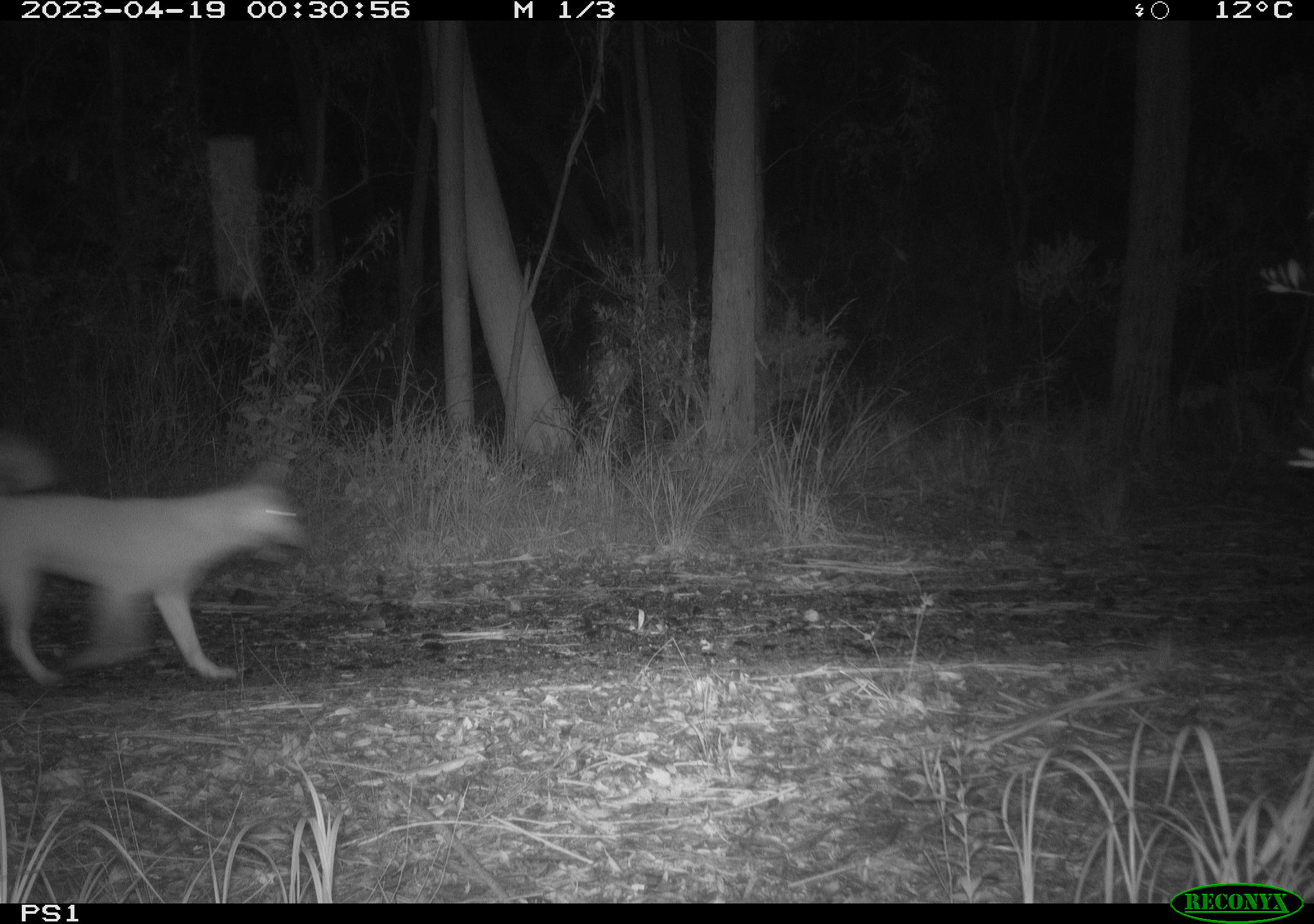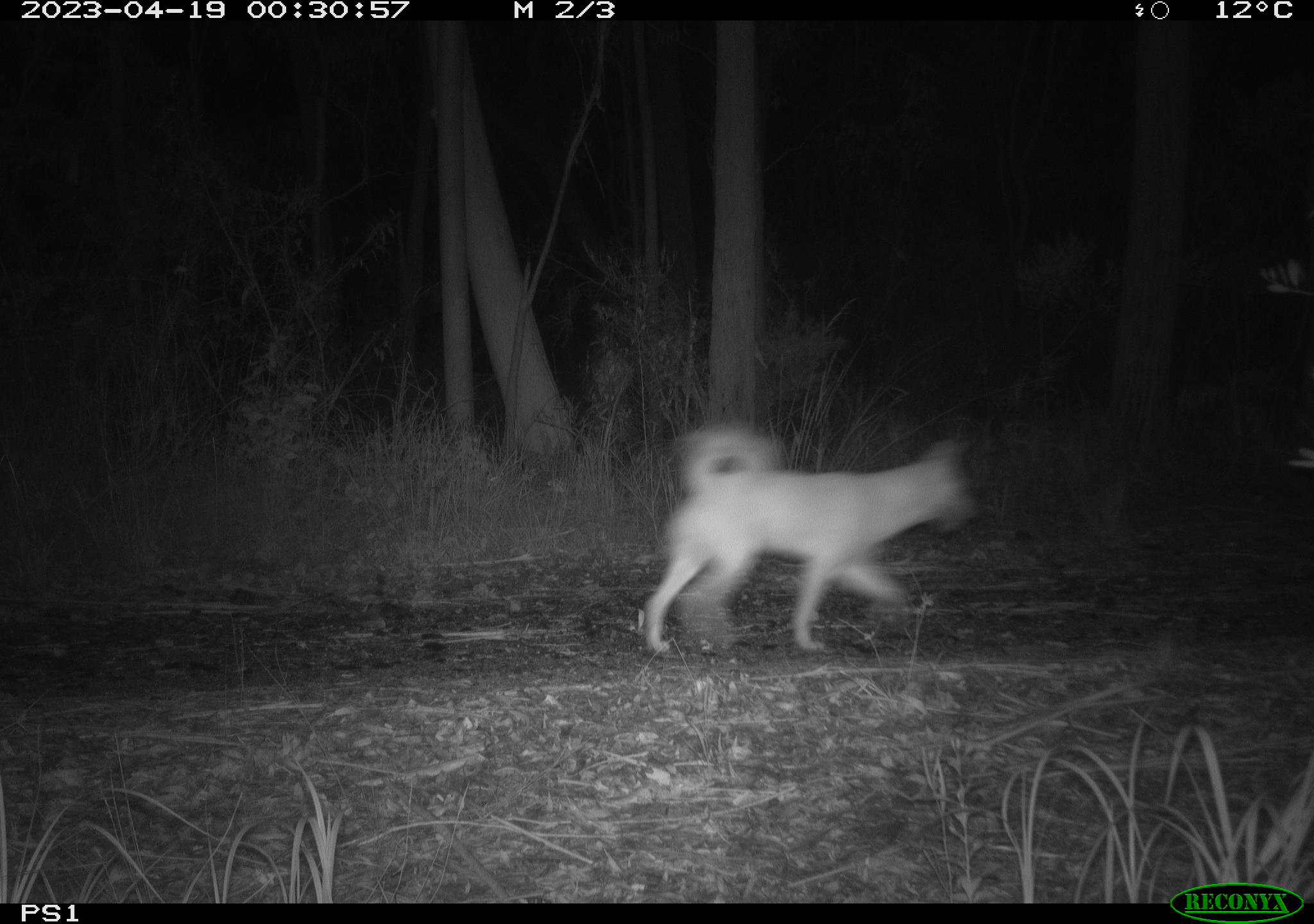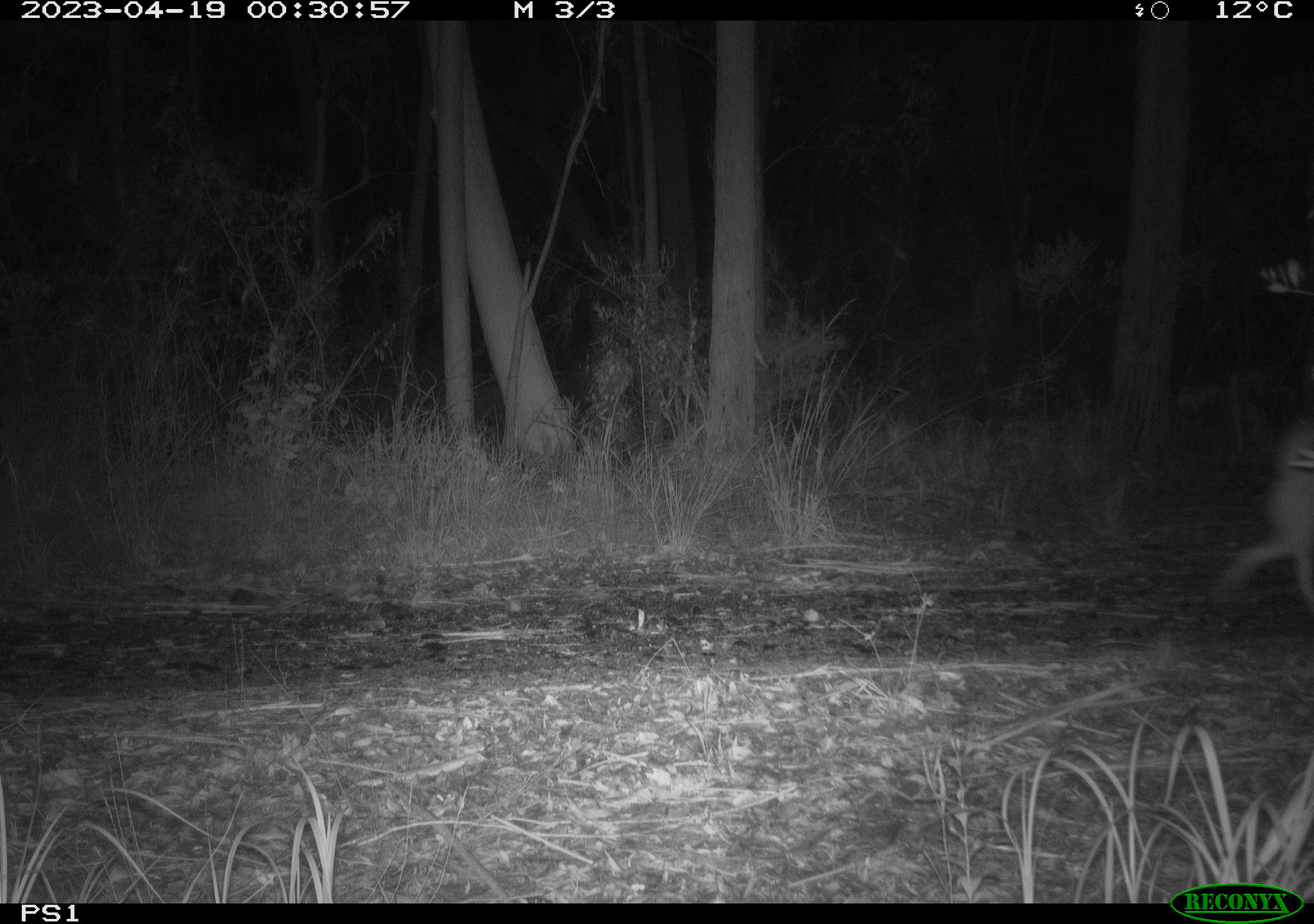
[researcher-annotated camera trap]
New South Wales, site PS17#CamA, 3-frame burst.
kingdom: Animalia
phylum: Chordata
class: Mammalia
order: Carnivora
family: Canidae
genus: Canis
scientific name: Canis familiaris dingo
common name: dingo